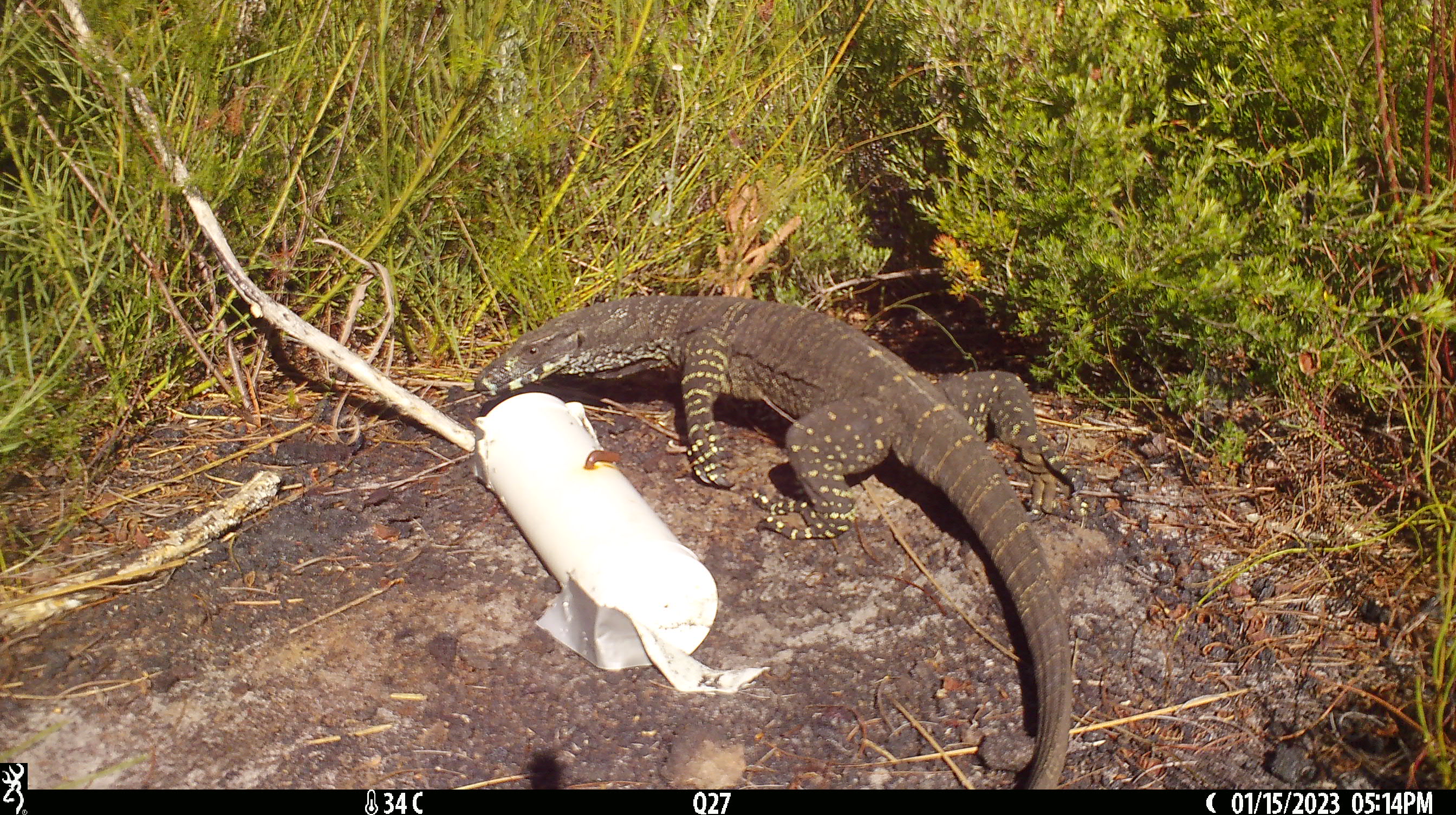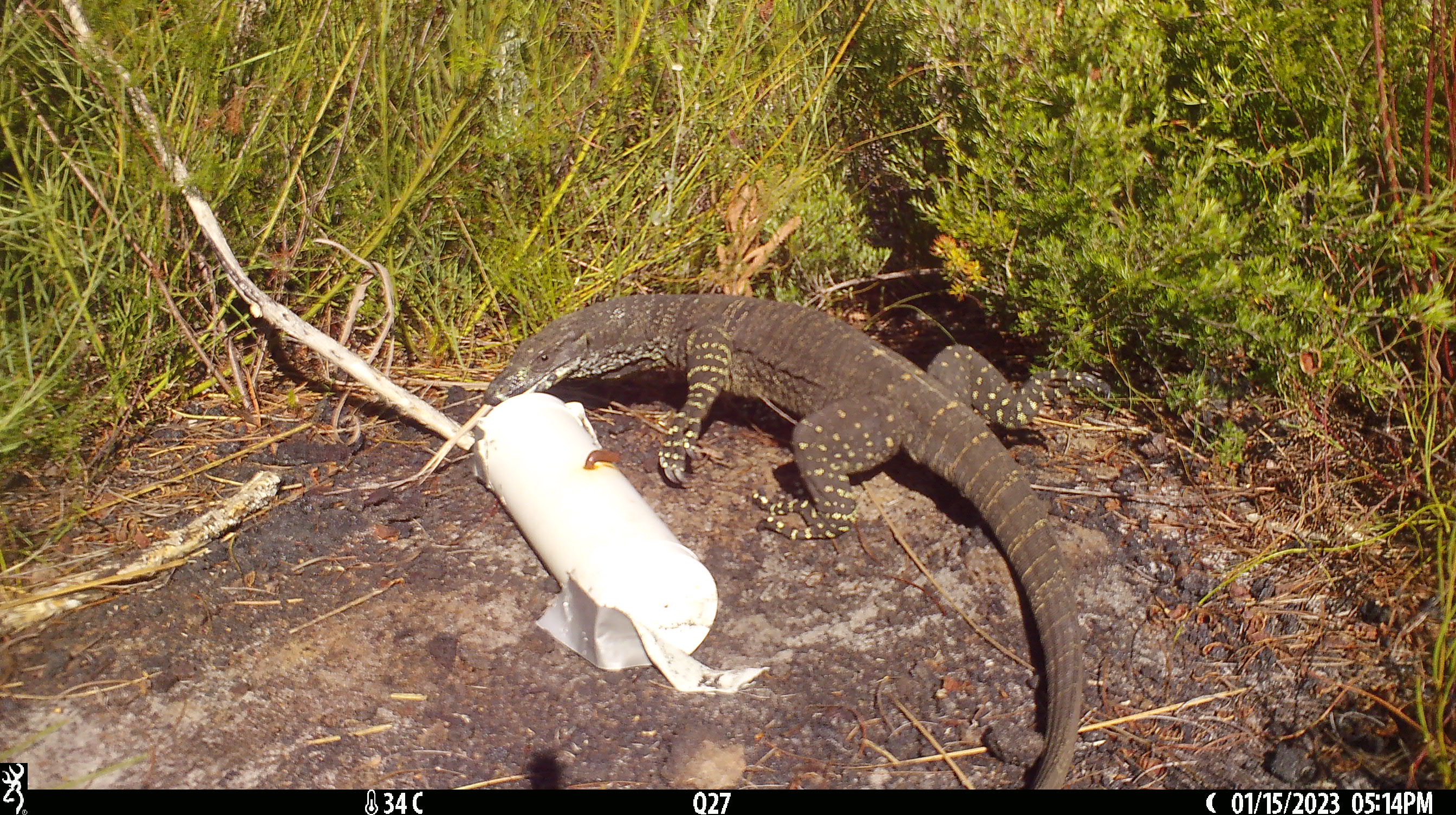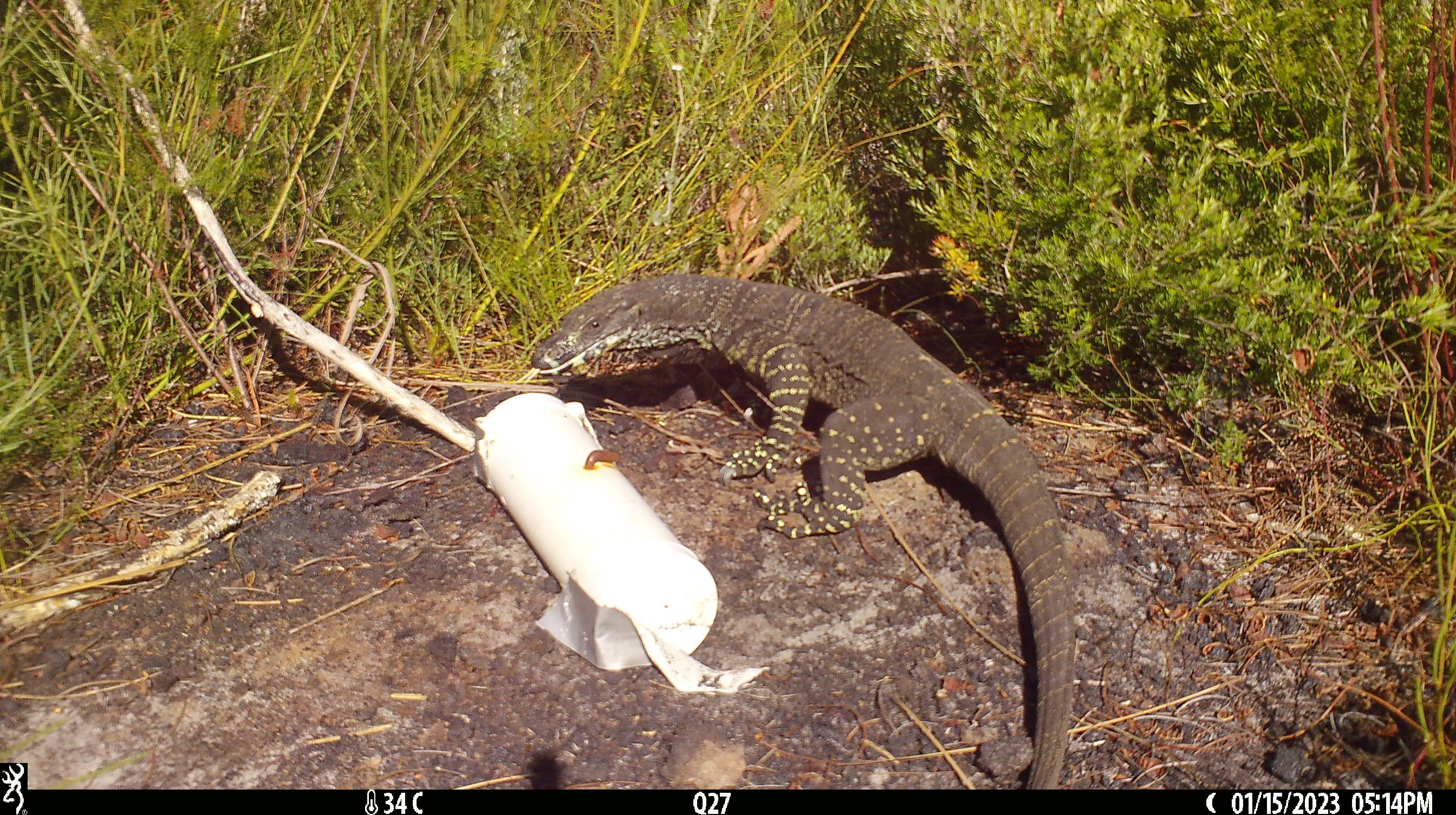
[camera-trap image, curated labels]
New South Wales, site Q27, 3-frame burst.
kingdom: Animalia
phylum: Chordata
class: Reptilia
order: Squamata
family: Varanidae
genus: Varanus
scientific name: Varanus varius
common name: lace monitor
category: goanna